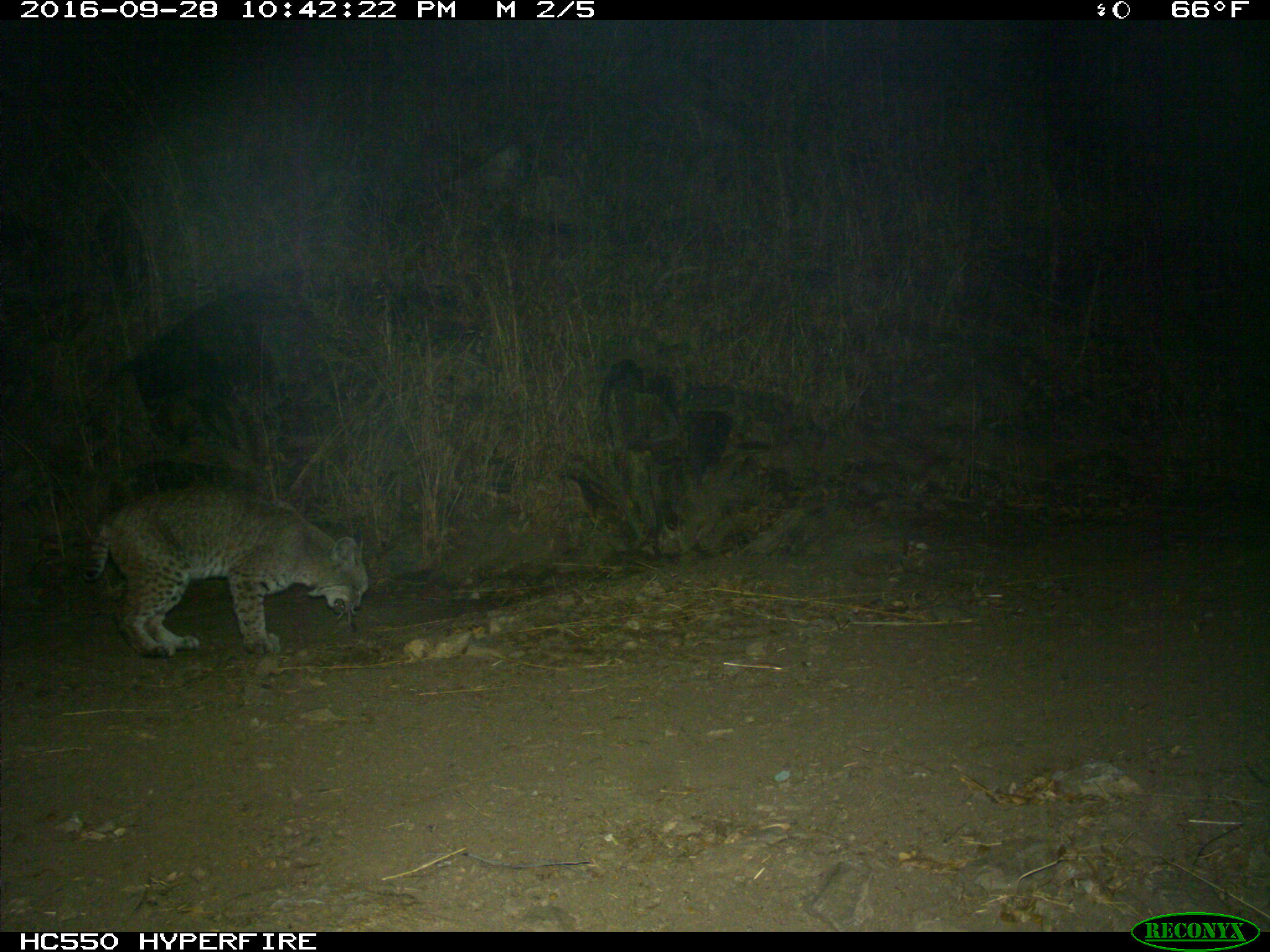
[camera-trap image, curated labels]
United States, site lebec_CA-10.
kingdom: Animalia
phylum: Chordata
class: Mammalia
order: Carnivora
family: Felidae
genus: Lynx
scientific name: Lynx rufus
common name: bobcat